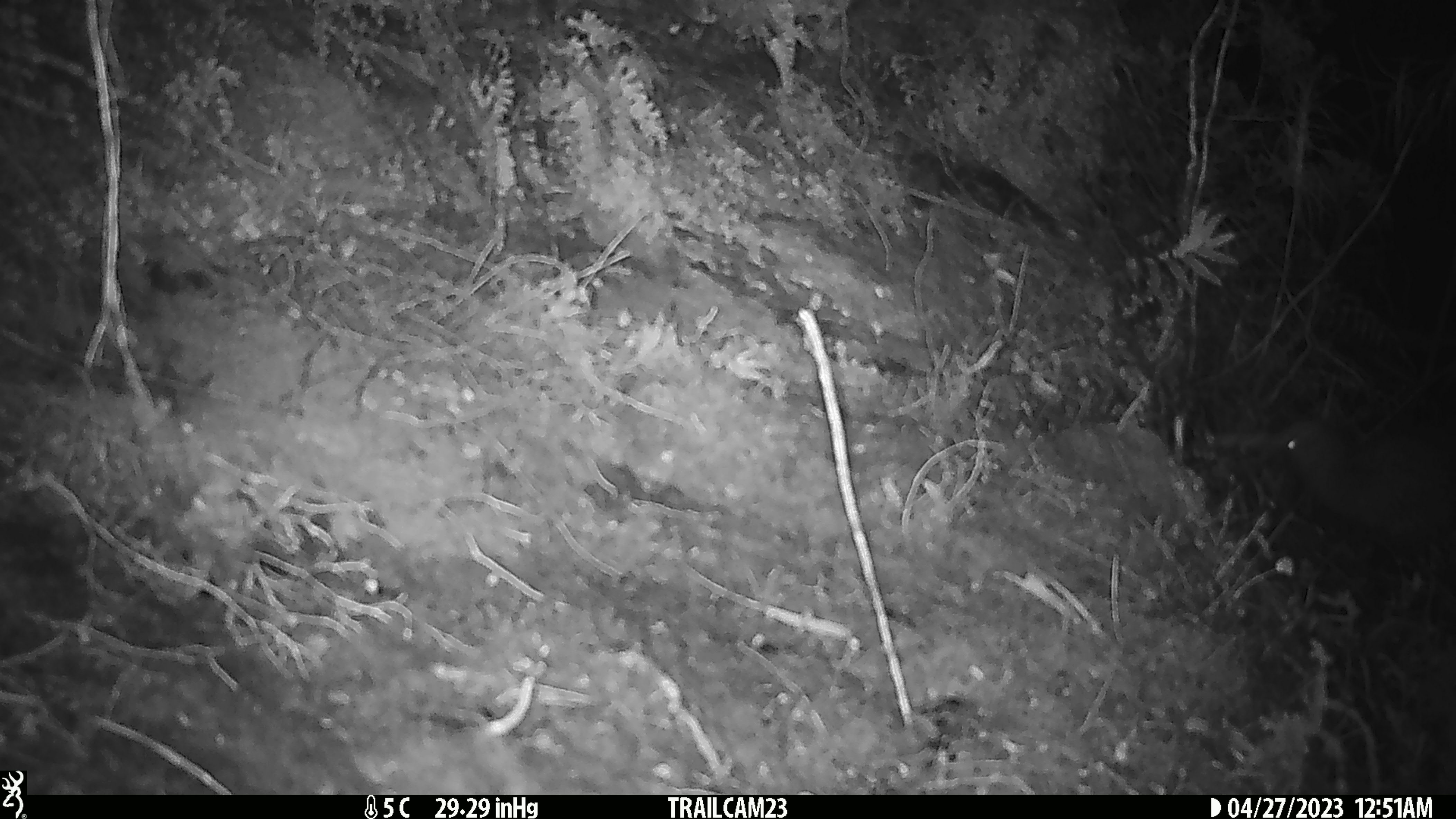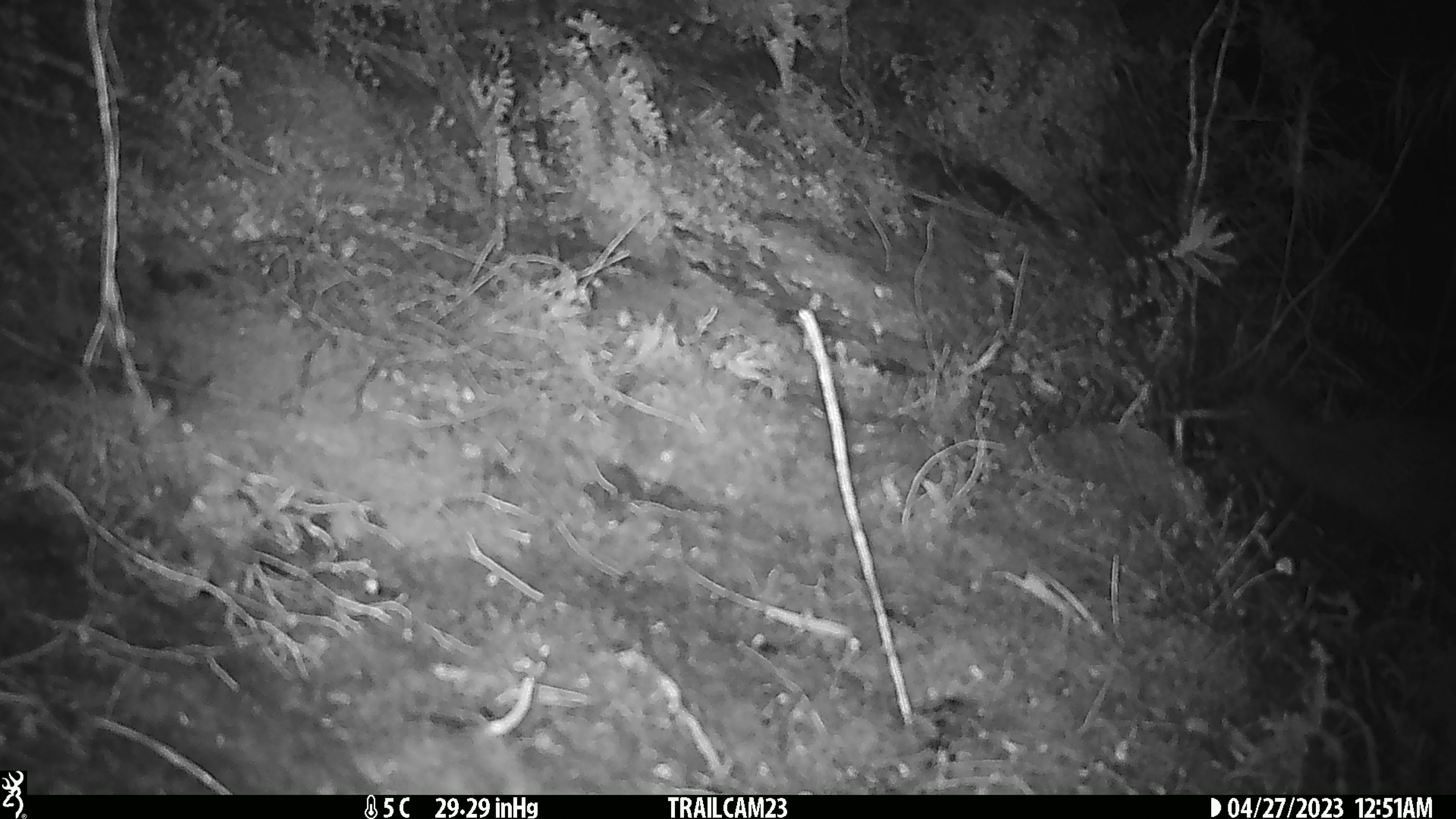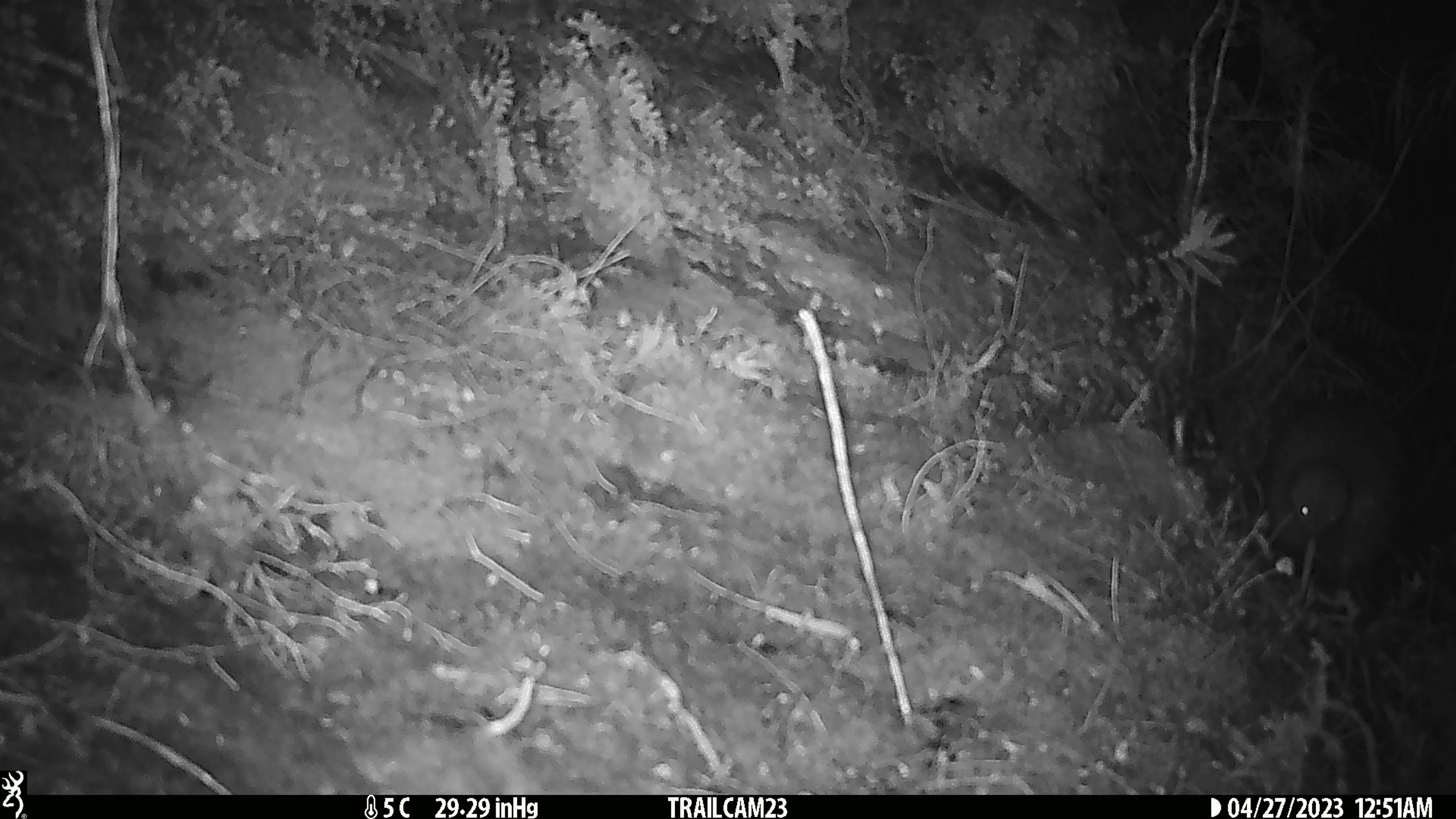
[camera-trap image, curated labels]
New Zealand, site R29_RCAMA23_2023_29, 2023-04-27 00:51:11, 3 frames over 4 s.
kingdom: Animalia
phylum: Chordata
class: Aves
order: Apterygiformes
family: Apterygidae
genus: Apteryx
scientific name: Apteryx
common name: kiwi